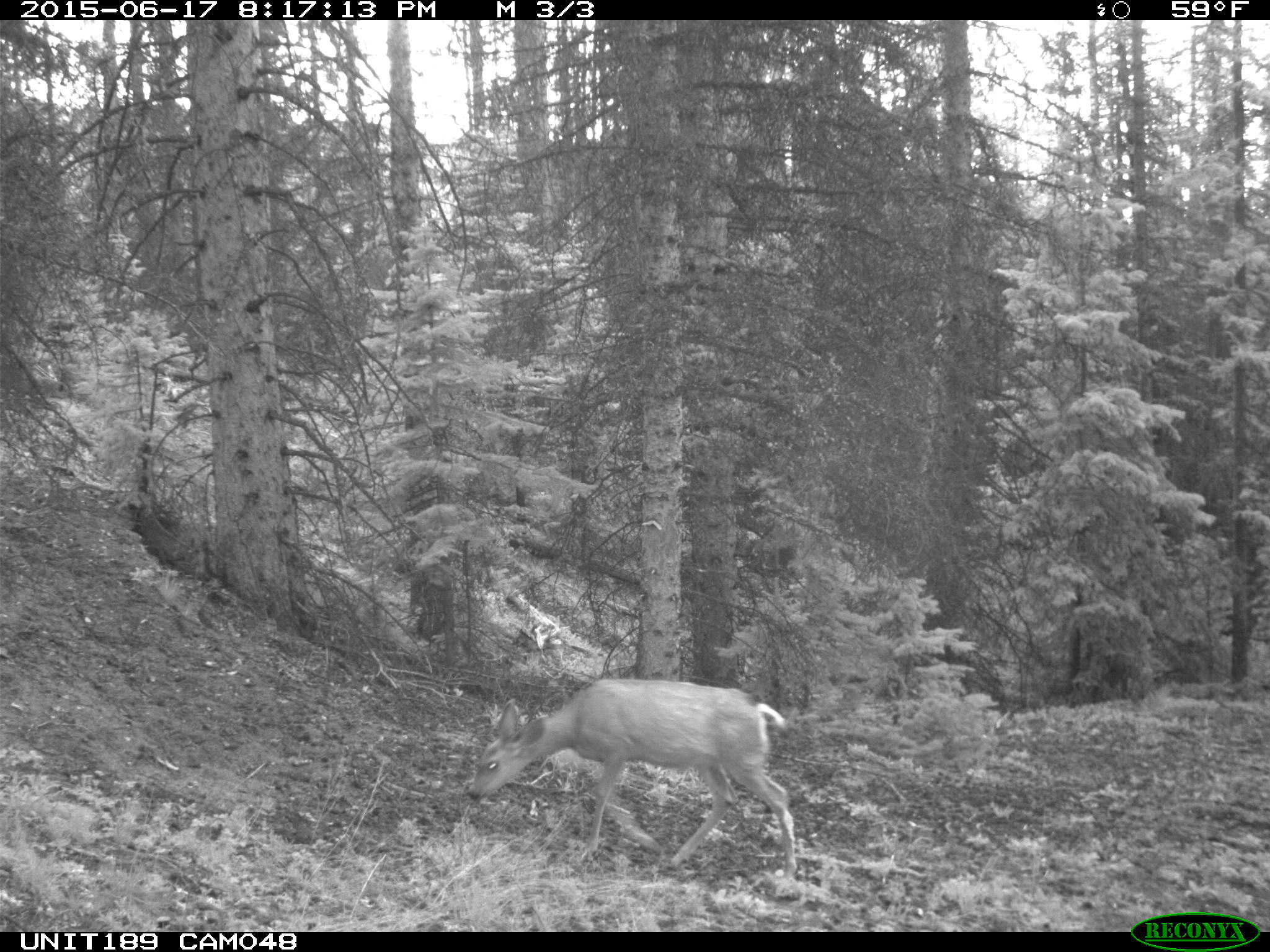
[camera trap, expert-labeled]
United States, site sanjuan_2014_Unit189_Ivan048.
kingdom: Animalia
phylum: Chordata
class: Mammalia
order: Artiodactyla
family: Cervidae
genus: Odocoileus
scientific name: Odocoileus hemionus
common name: mule deer